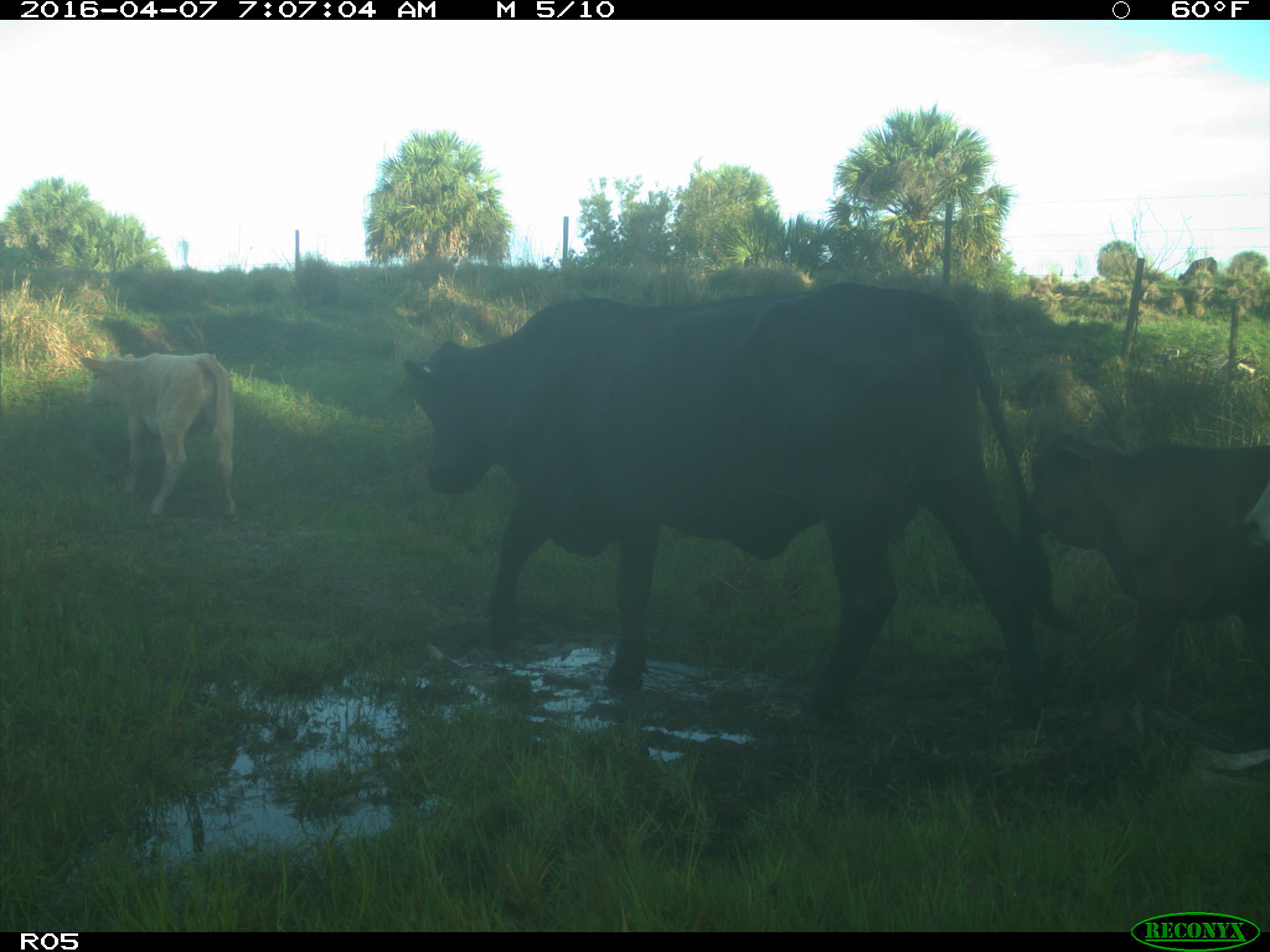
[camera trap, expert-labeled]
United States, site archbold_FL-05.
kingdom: Animalia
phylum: Chordata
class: Mammalia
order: Artiodactyla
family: Bovidae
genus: Bos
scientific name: Bos taurus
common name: domestic cow